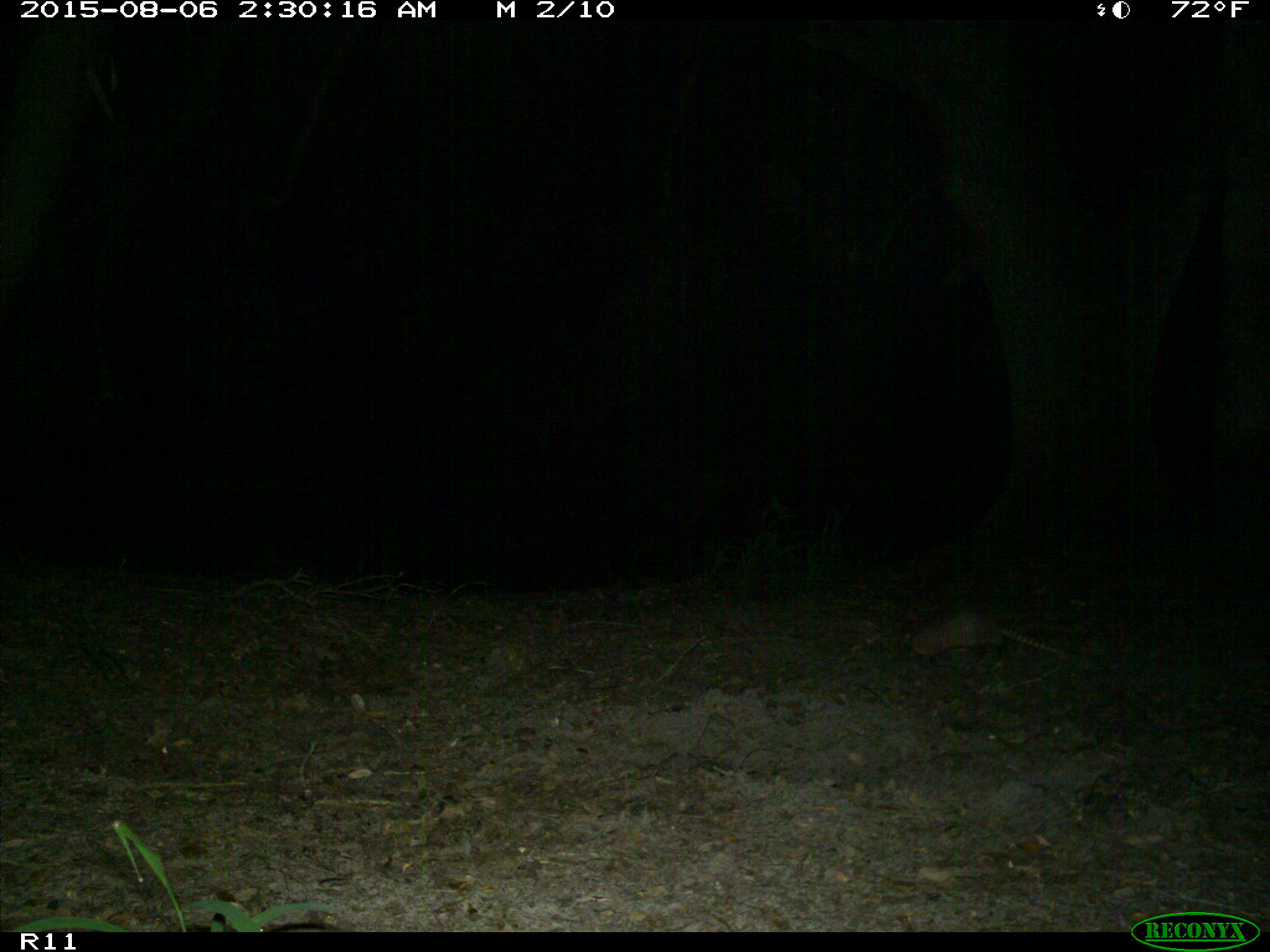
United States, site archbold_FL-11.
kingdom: Animalia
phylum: Chordata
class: Mammalia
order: Cingulata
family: Dasypodidae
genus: Dasypus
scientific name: Dasypus novemcinctus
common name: nine-banded armadillo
Dasypus novemcinctus (nine-banded armadillo).